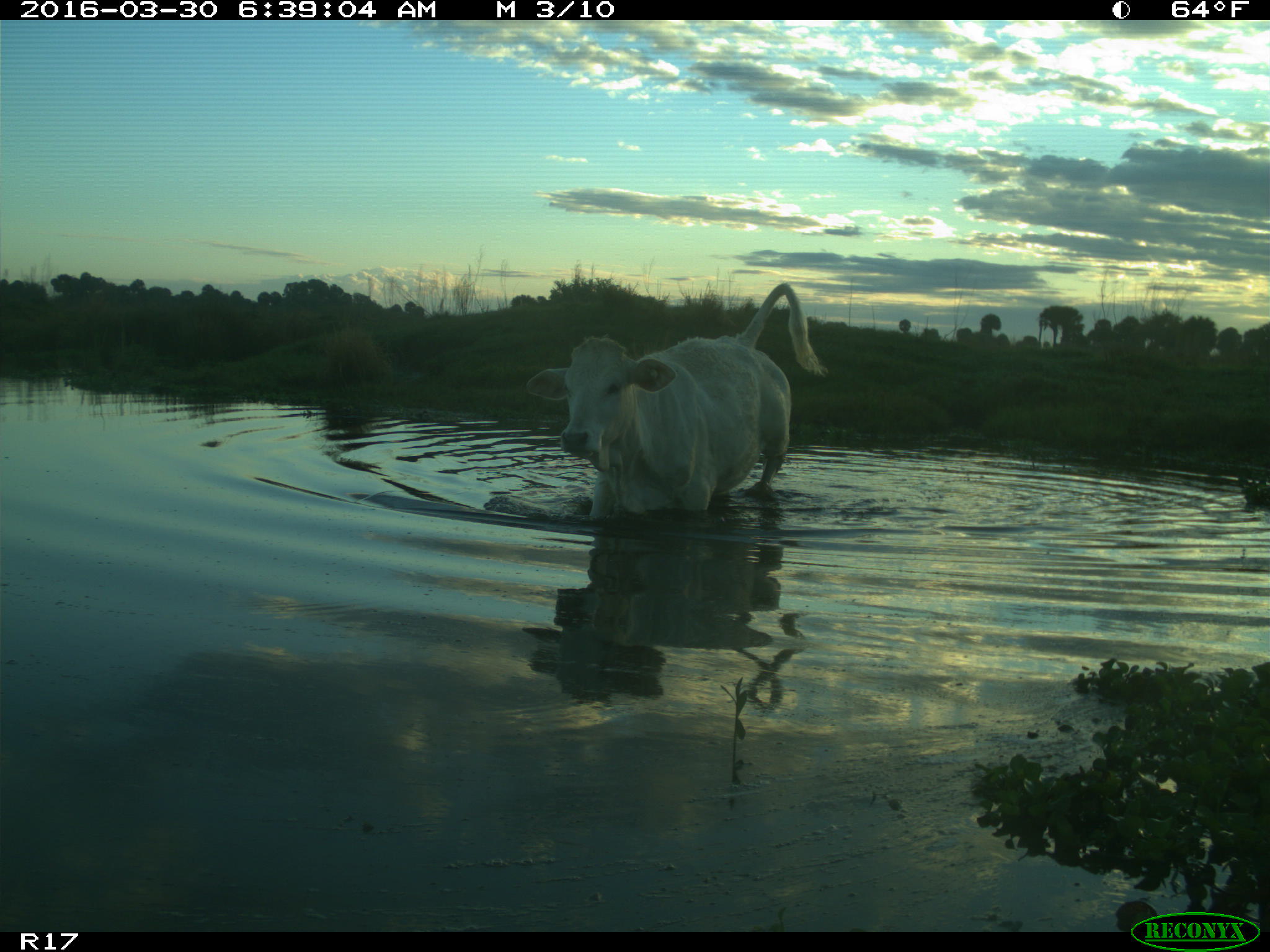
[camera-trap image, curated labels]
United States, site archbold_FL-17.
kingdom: Animalia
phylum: Chordata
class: Mammalia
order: Artiodactyla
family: Bovidae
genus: Bos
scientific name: Bos taurus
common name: domestic cow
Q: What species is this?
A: Bos taurus (domestic cow).